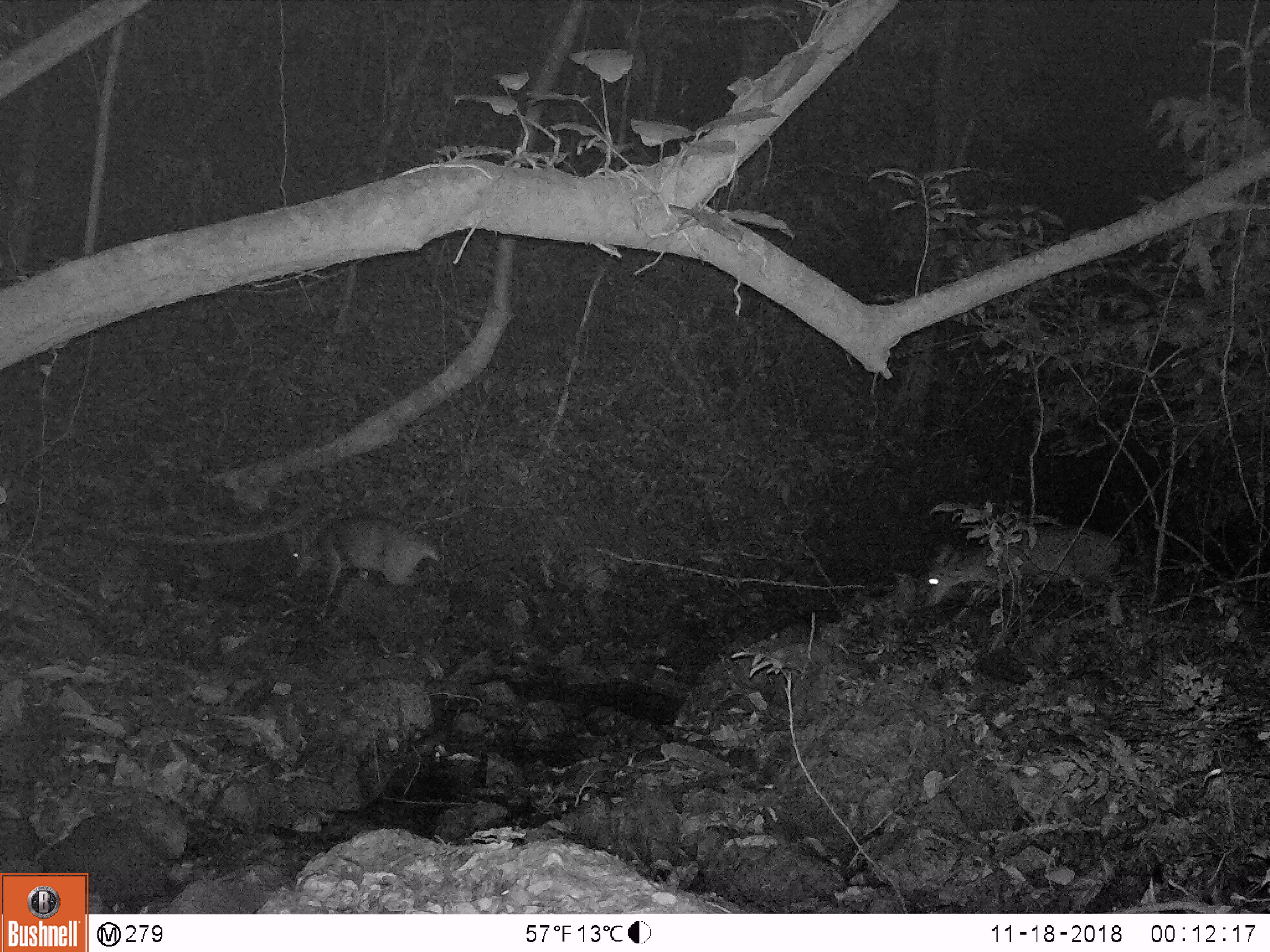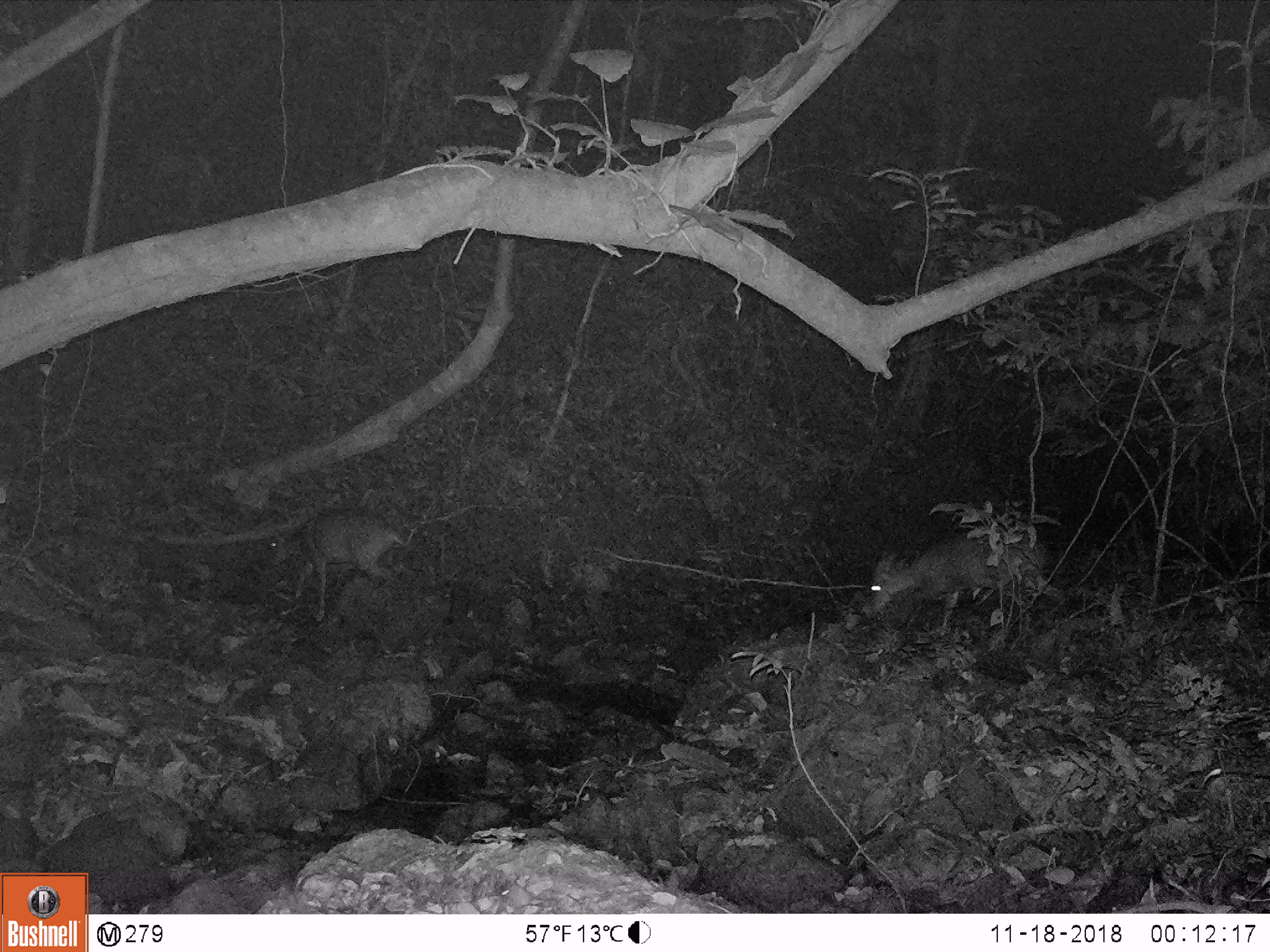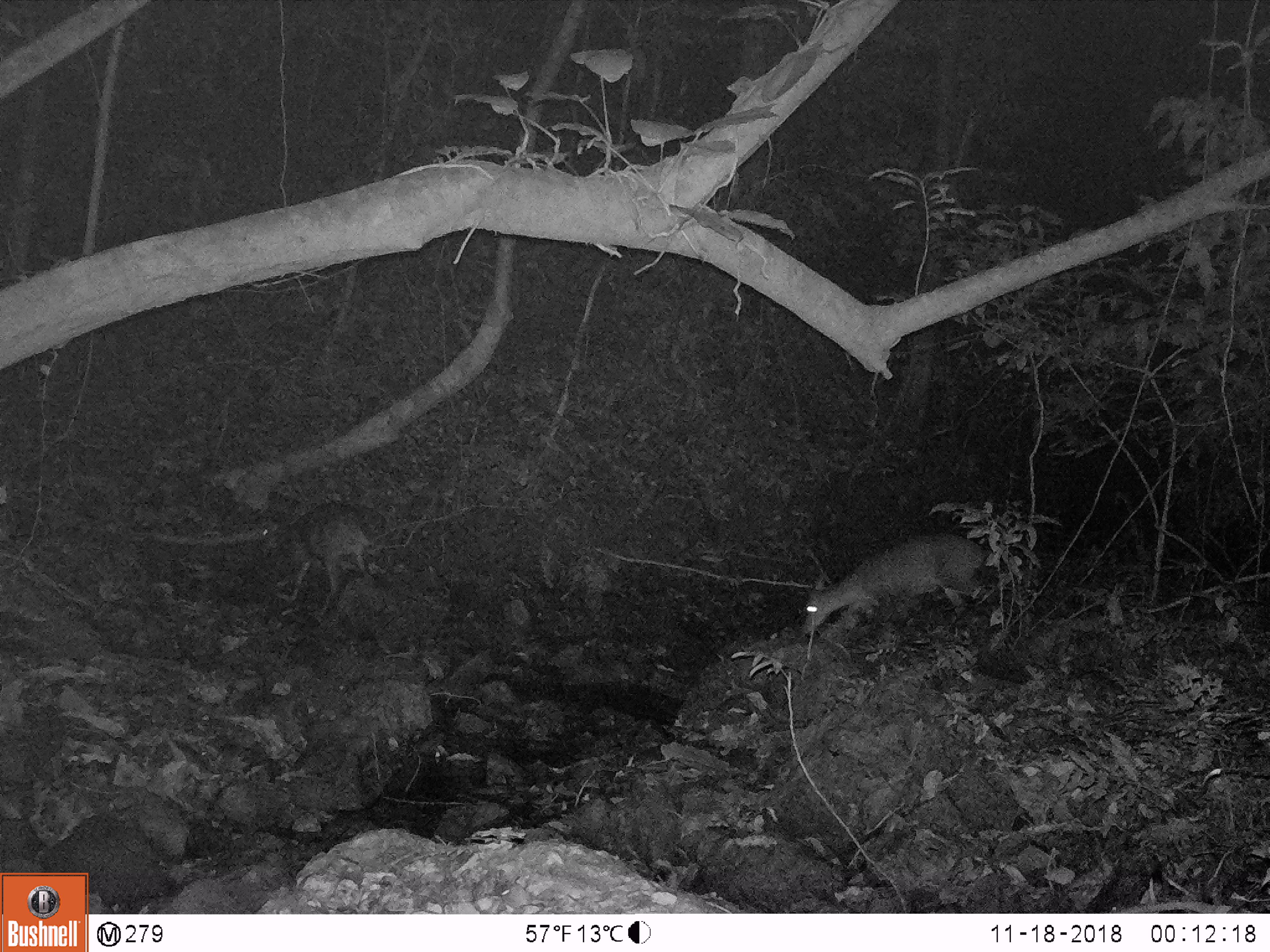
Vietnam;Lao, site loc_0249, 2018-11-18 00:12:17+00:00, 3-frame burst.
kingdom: Animalia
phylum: Chordata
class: Mammalia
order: Artiodactyla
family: Cervidae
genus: Muntiacus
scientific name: Muntiacus vuquangensis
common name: large-antlered muntjac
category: large antlered muntjac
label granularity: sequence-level